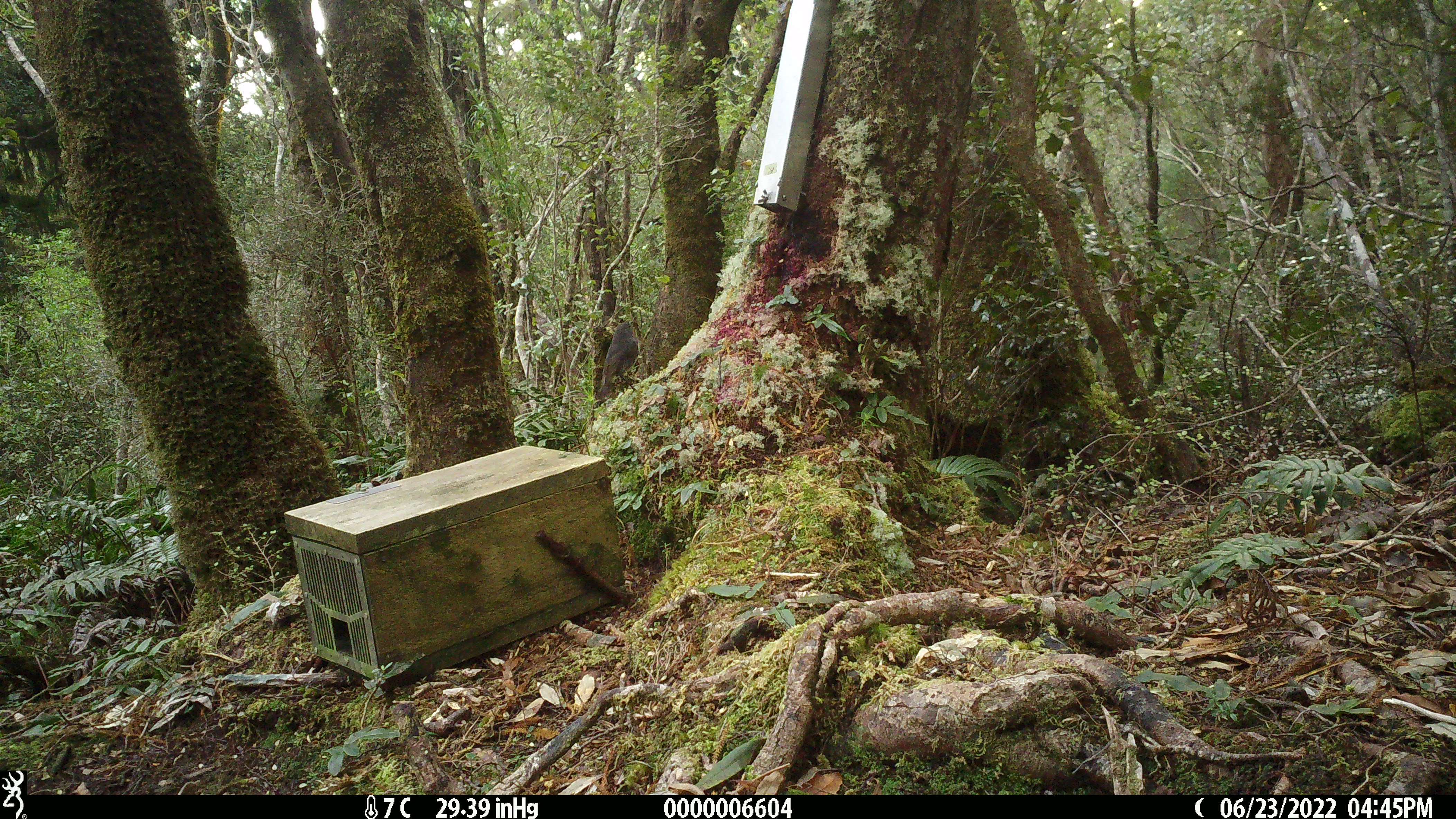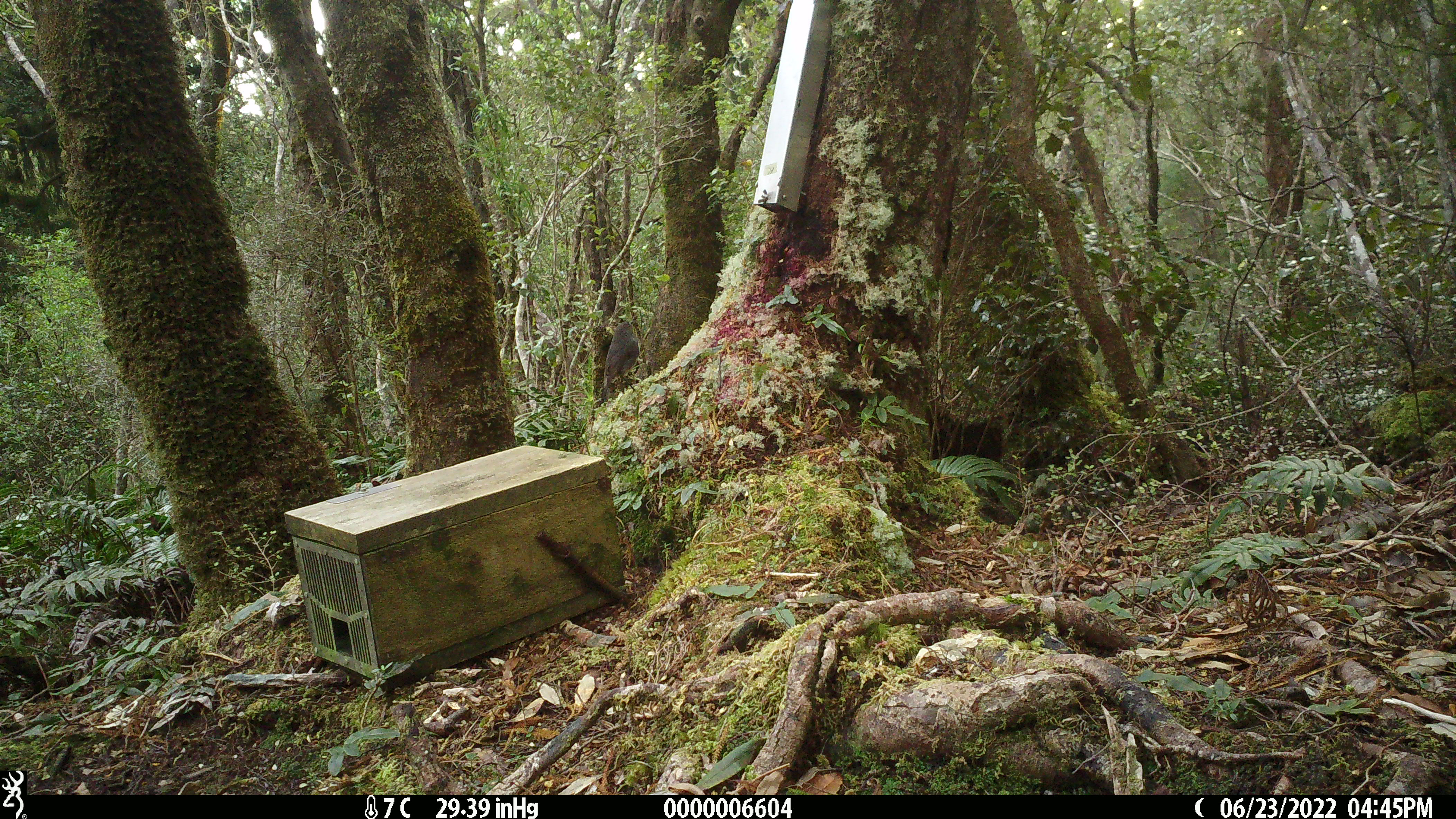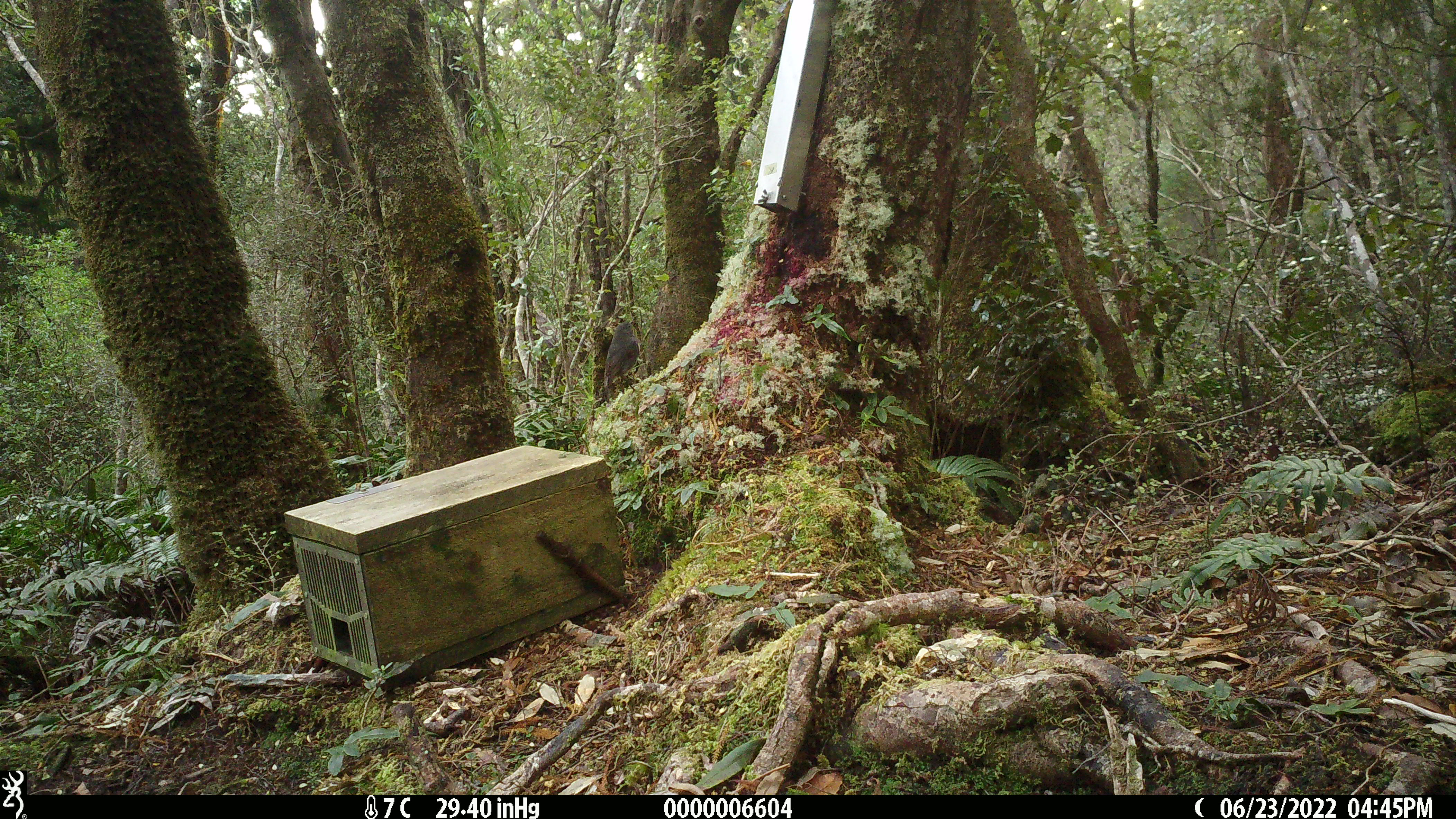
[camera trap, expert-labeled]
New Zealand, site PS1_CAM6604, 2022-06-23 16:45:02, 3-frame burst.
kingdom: Animalia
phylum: Chordata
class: Aves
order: Passeriformes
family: Petroicidae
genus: Petroica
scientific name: Petroica australis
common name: new zealand robin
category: robin